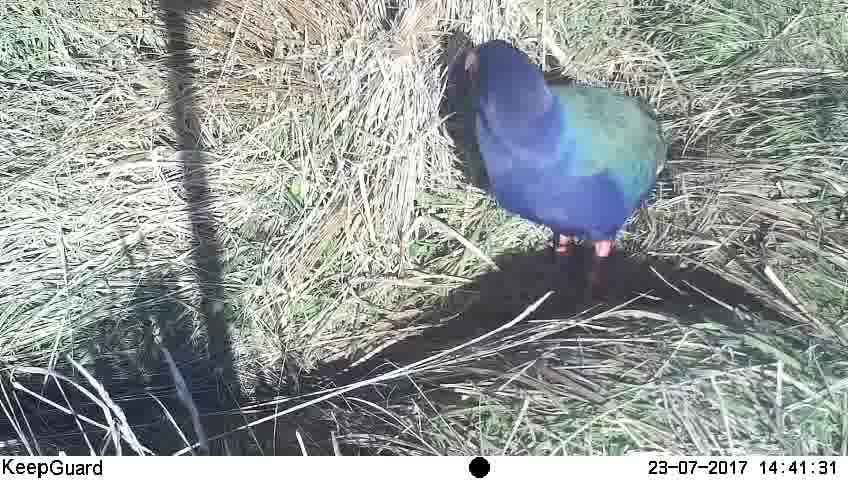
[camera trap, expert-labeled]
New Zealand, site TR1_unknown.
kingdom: Animalia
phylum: Chordata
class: Aves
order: Gruiformes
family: Rallidae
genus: Porphyrio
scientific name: Porphyrio mantelli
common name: takahe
Takahe (Porphyrio mantelli).